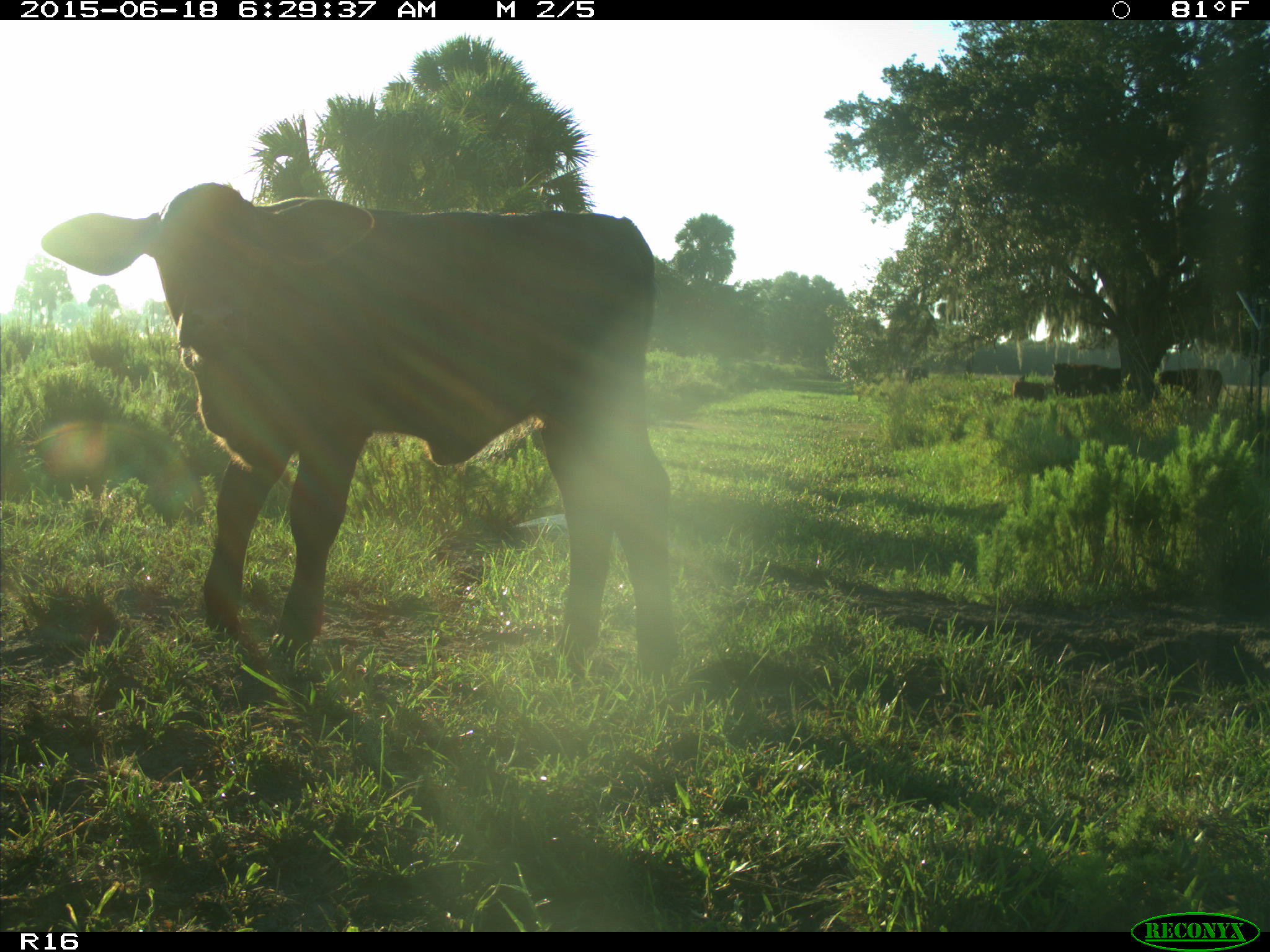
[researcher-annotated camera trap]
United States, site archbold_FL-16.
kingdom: Animalia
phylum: Chordata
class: Mammalia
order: Artiodactyla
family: Bovidae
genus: Bos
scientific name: Bos taurus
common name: domestic cow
Bos taurus (domestic cow).